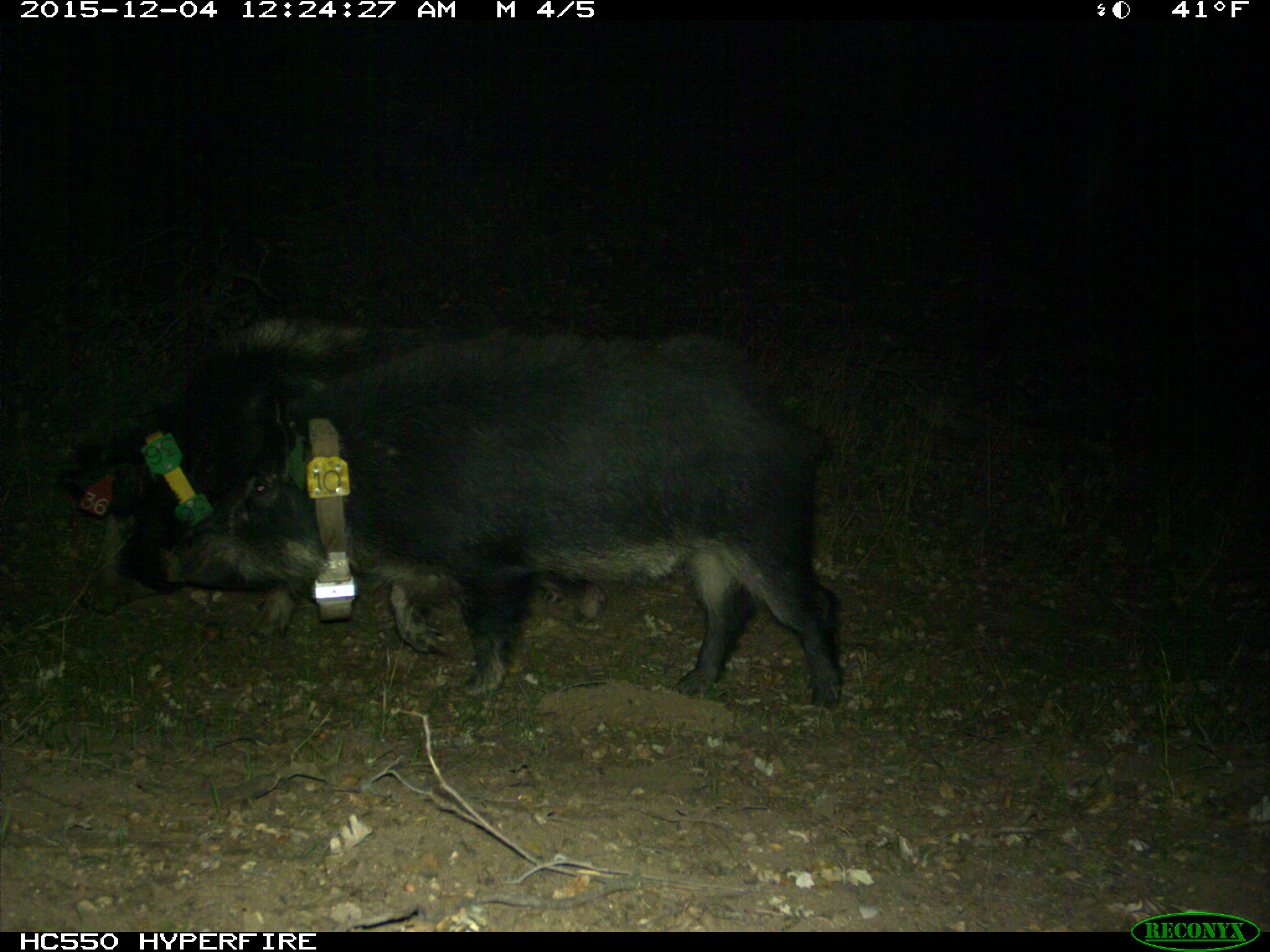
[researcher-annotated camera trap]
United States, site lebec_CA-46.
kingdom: Animalia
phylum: Chordata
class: Mammalia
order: Artiodactyla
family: Suidae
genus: Sus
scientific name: Sus scrofa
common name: wild boar